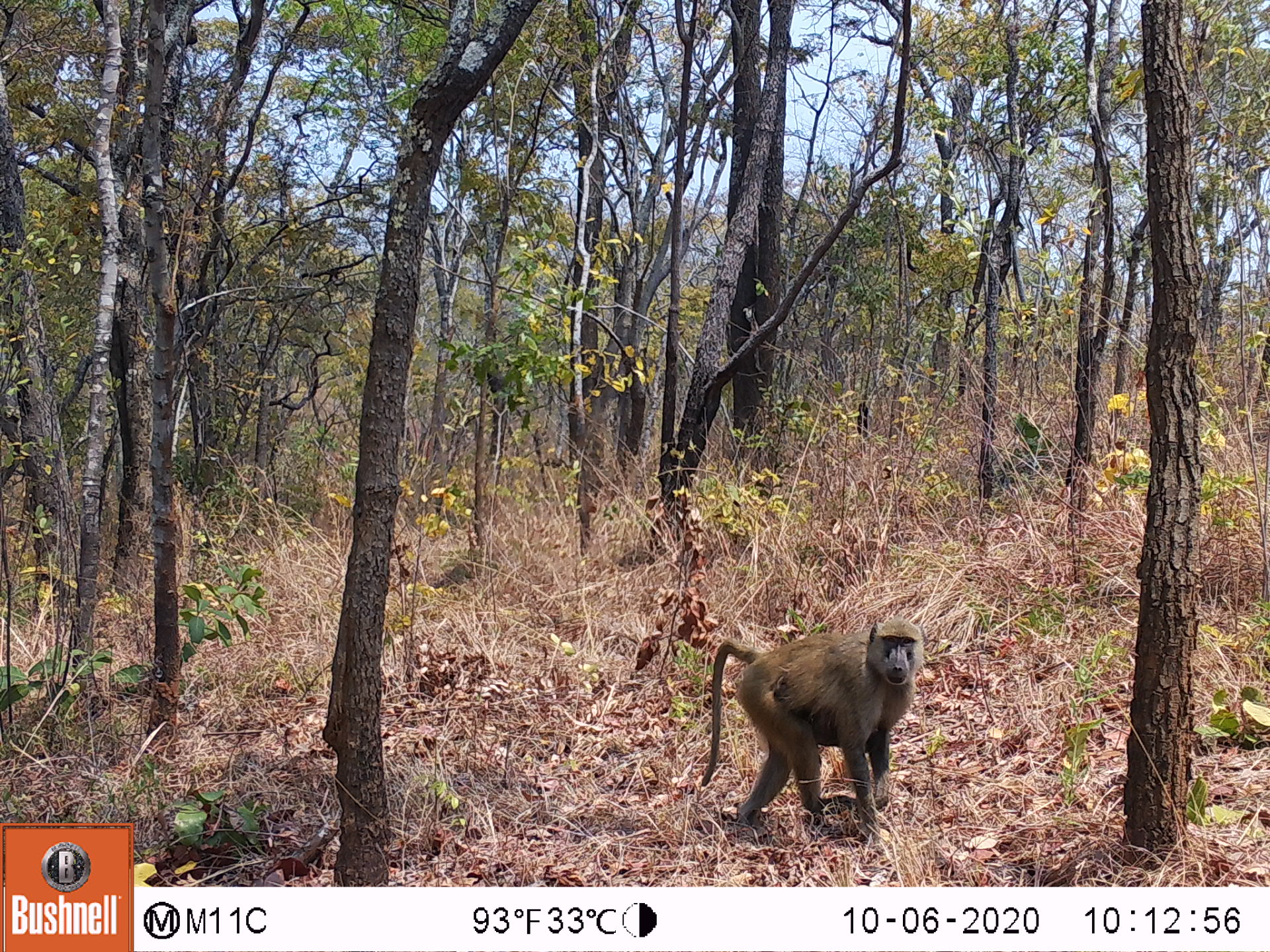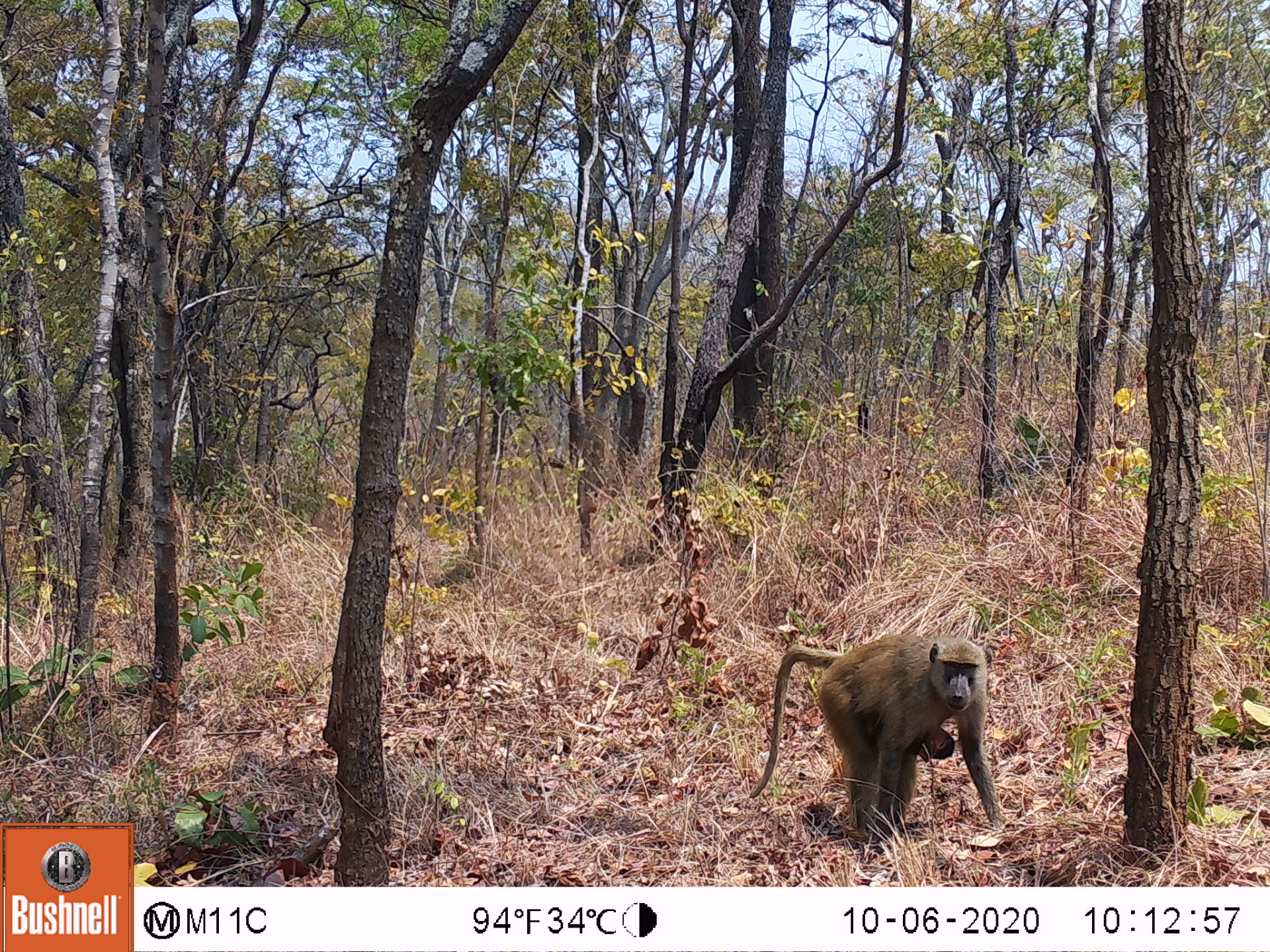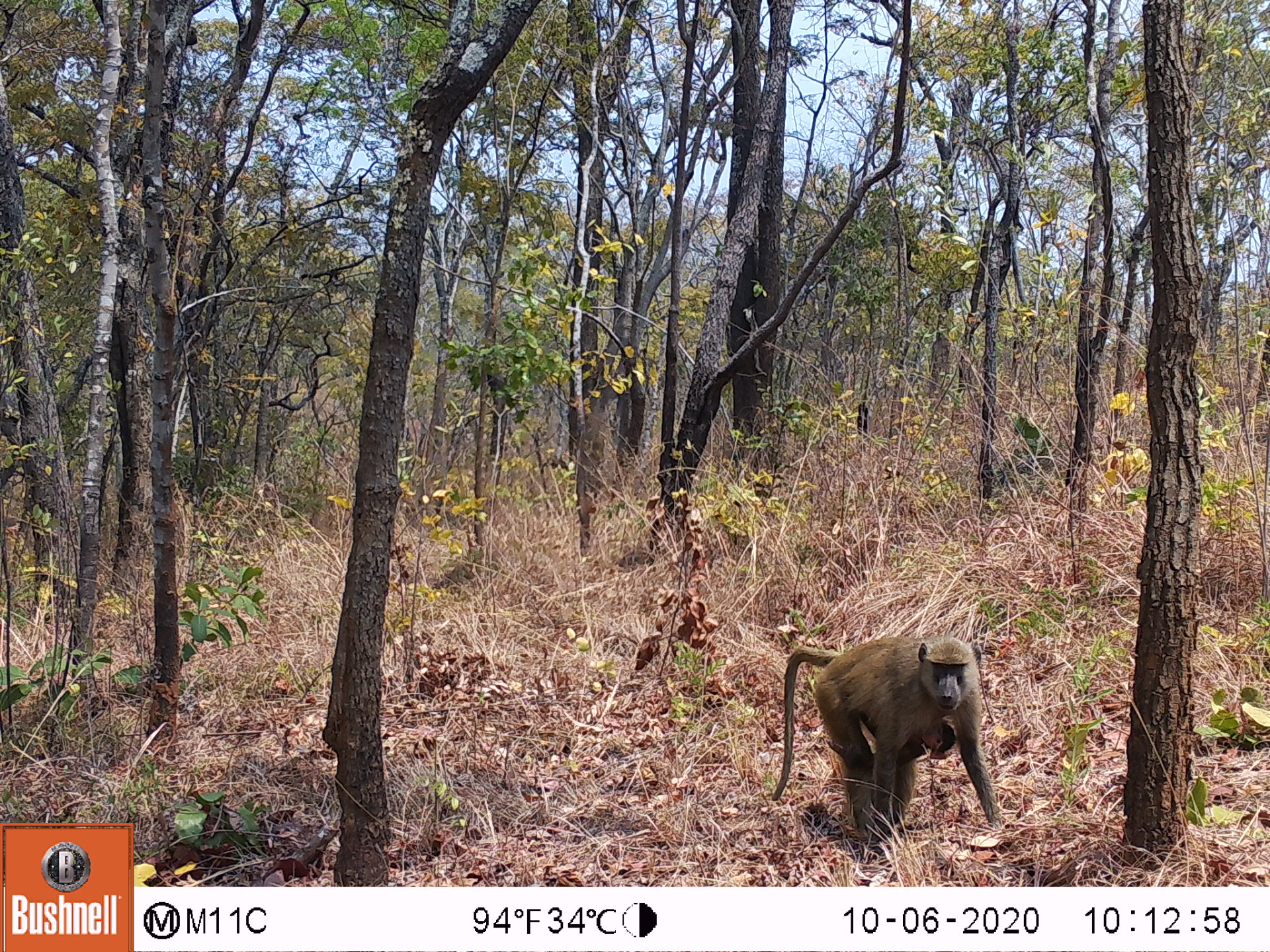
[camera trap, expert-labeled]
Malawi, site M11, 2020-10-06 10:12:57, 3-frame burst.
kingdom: Animalia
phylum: Chordata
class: Mammalia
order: Primates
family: Cercopithecidae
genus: Papio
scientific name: Papio cynocephalus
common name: yellow baboon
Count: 1.